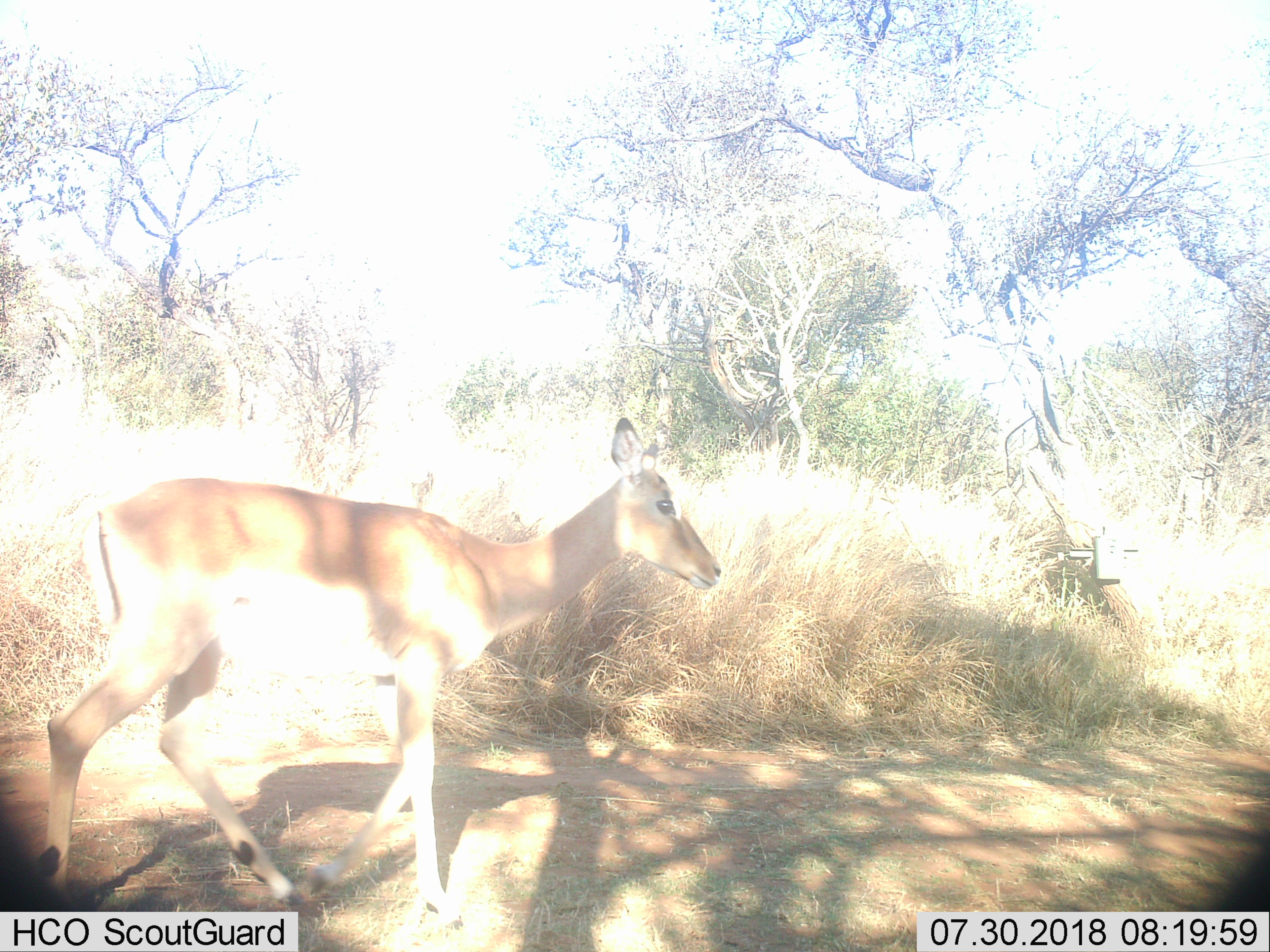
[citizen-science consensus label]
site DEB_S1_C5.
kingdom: Animalia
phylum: Chordata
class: Mammalia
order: Artiodactyla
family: Bovidae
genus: Aepyceros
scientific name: Aepyceros melampus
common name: impala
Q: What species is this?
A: Impala (Aepyceros melampus).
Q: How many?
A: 1.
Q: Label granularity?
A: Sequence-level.